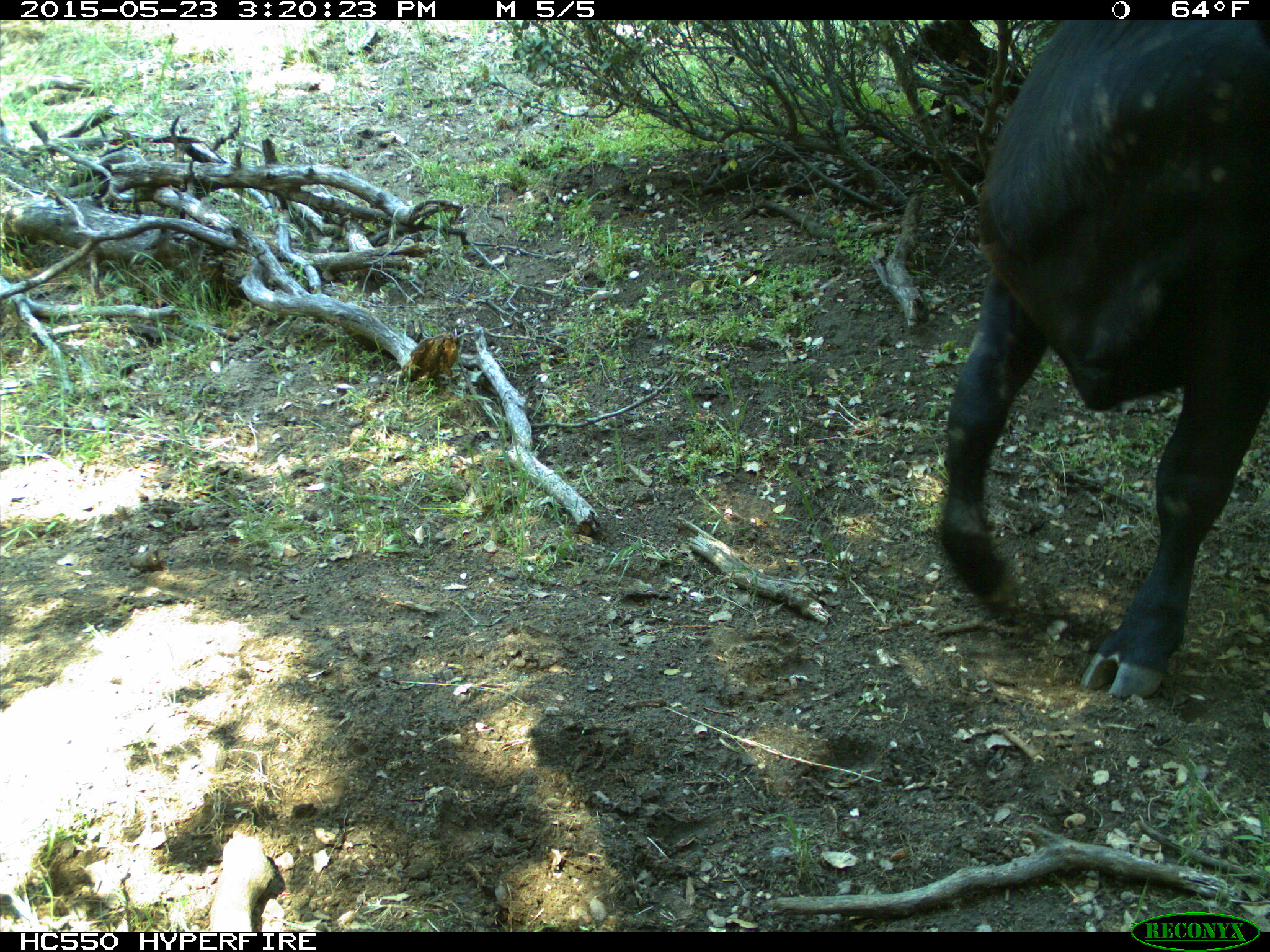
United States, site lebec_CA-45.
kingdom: Animalia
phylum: Chordata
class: Mammalia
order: Artiodactyla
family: Bovidae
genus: Bos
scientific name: Bos taurus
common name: domestic cow